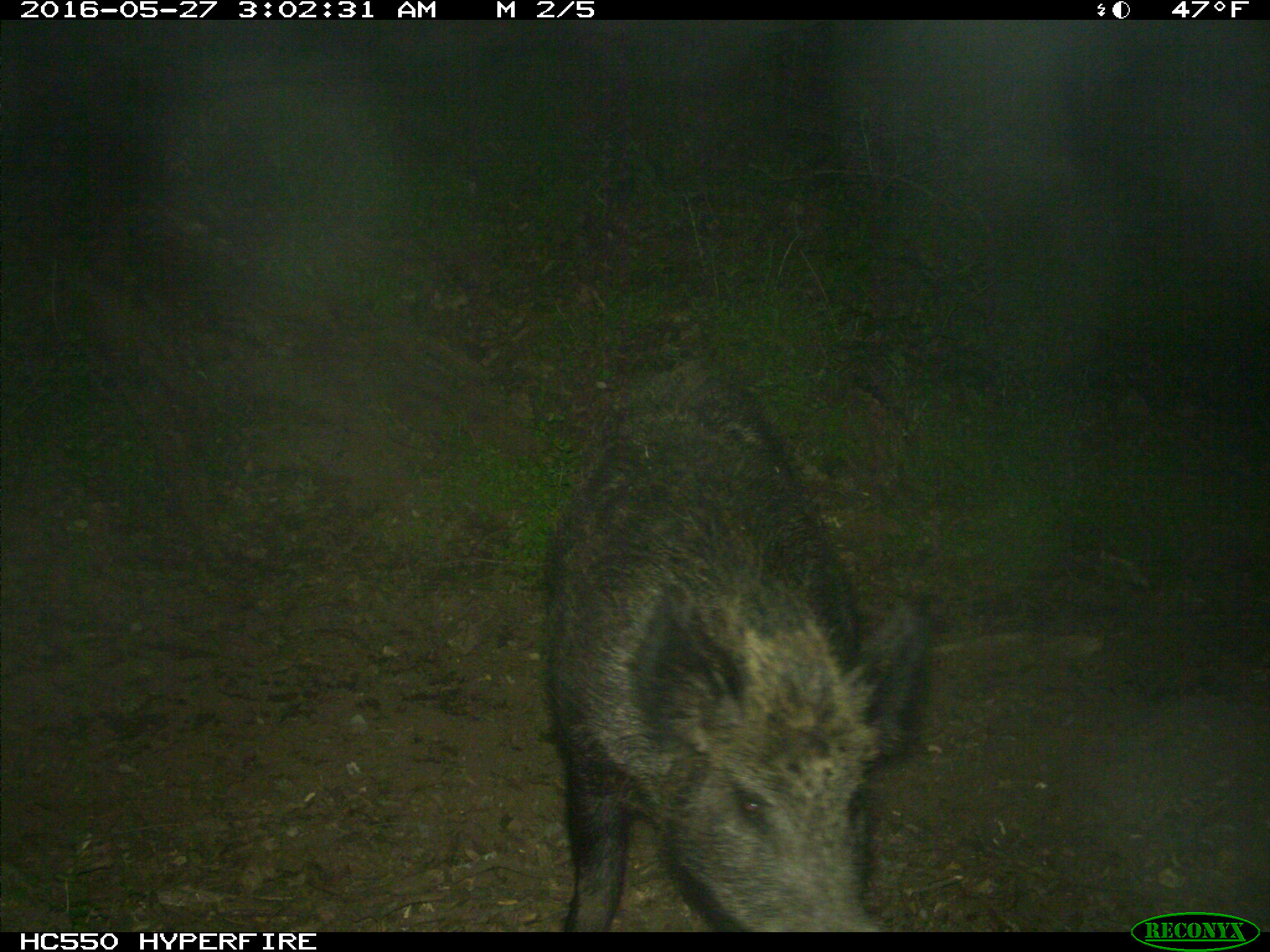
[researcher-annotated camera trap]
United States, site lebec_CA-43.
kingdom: Animalia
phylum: Chordata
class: Mammalia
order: Artiodactyla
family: Suidae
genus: Sus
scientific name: Sus scrofa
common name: wild boar